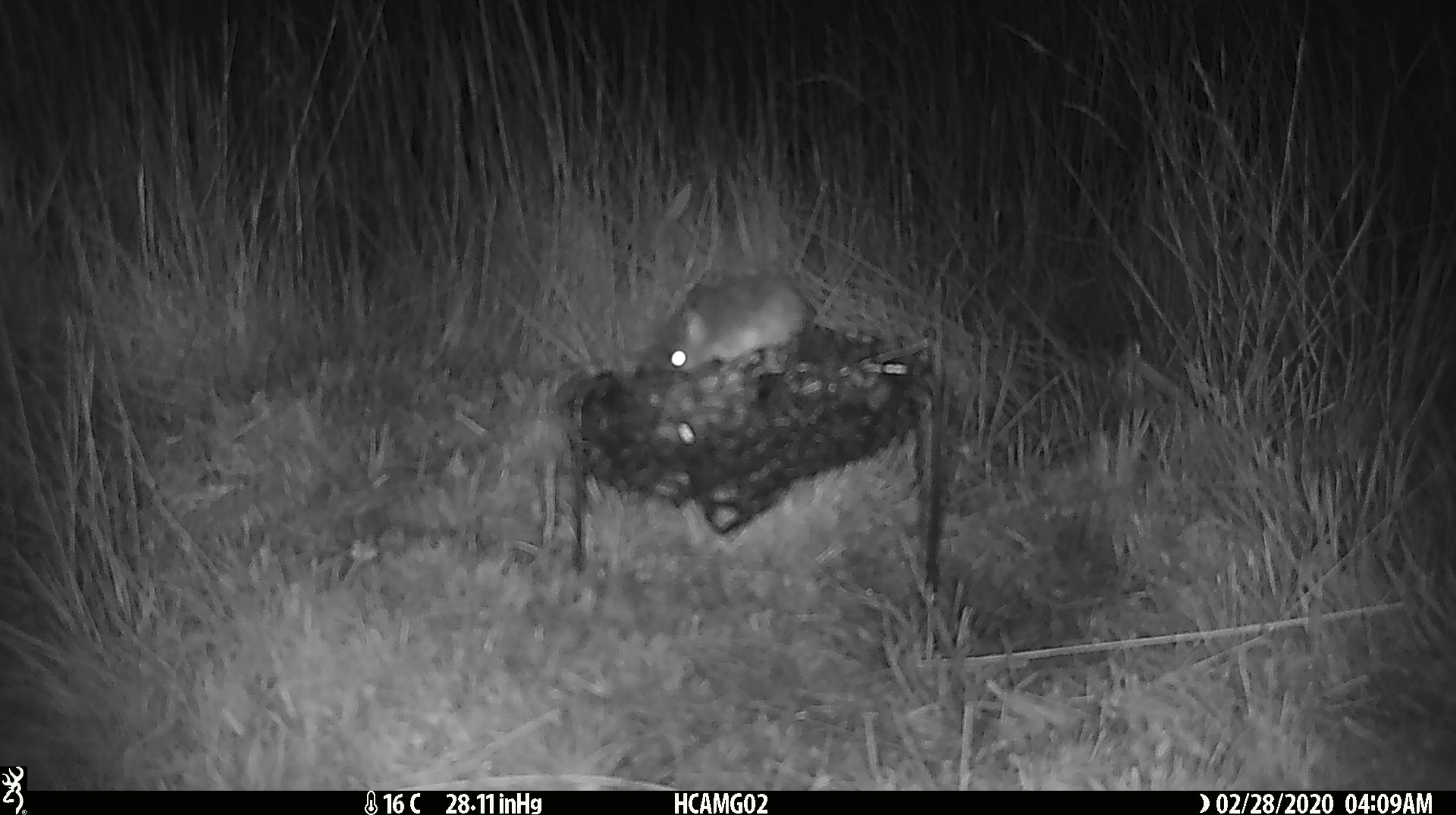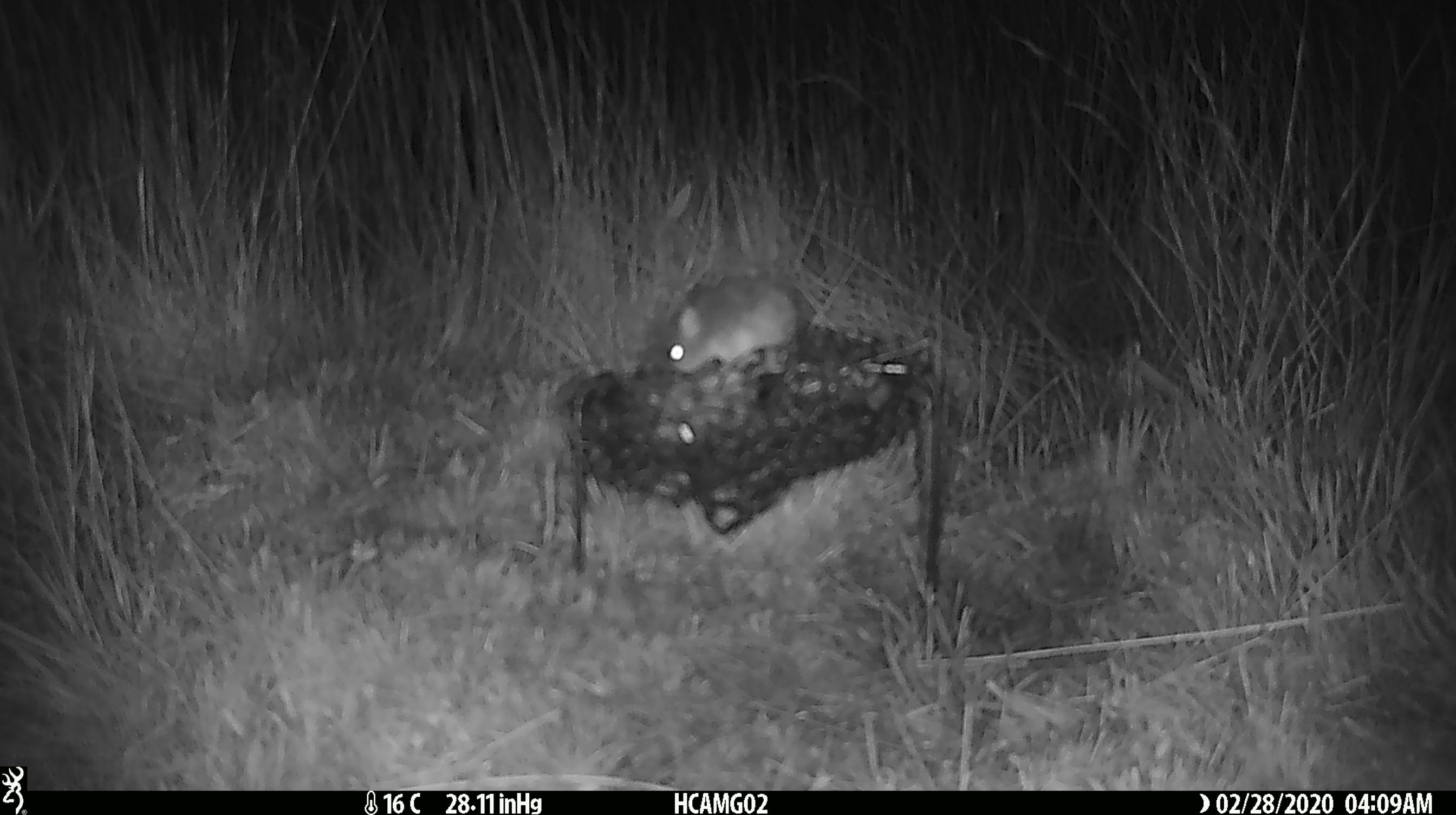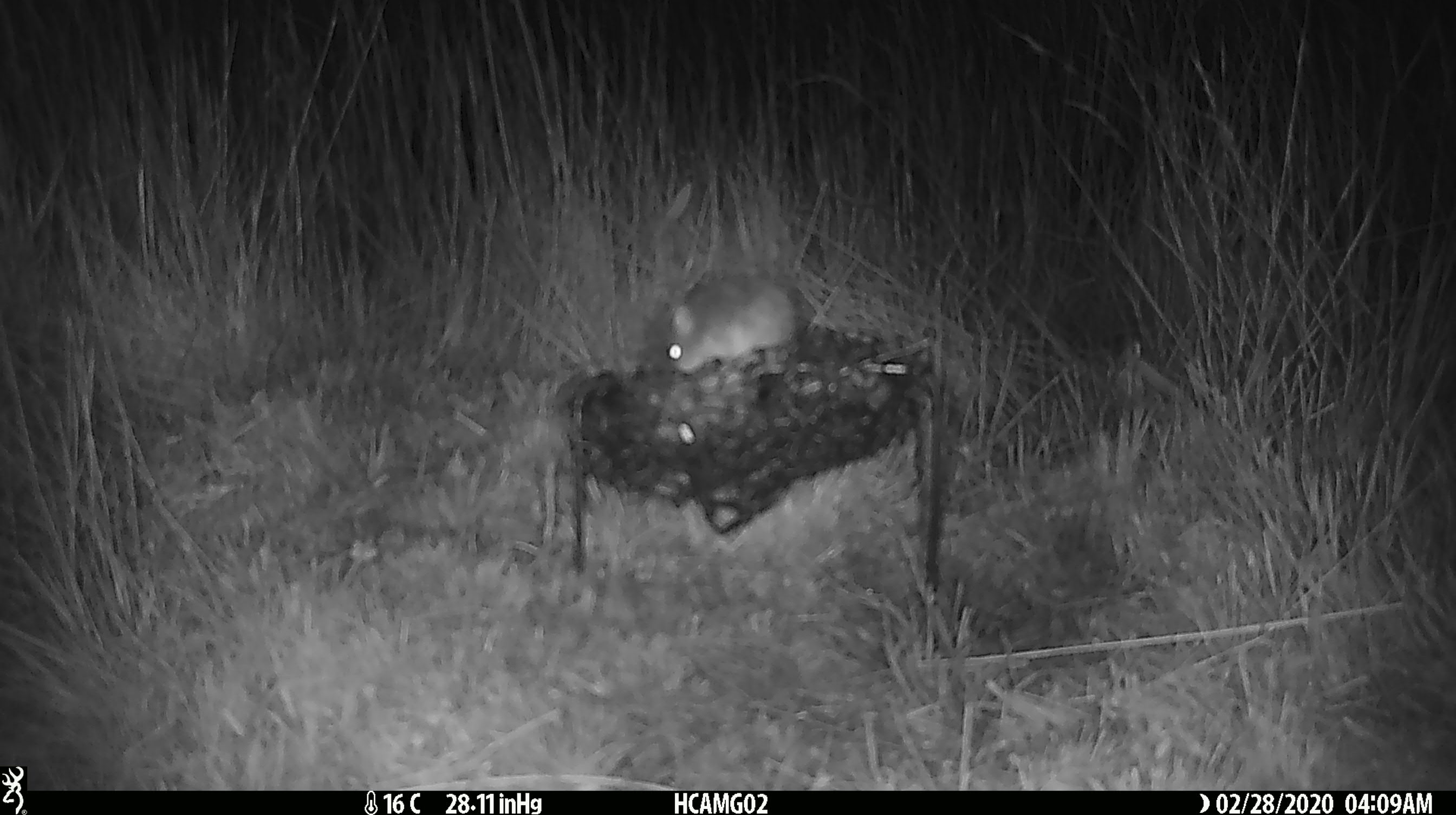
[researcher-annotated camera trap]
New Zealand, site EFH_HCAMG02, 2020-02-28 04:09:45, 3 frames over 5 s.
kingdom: Animalia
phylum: Chordata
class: Mammalia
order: Rodentia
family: Muridae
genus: Mus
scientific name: Mus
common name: mouse